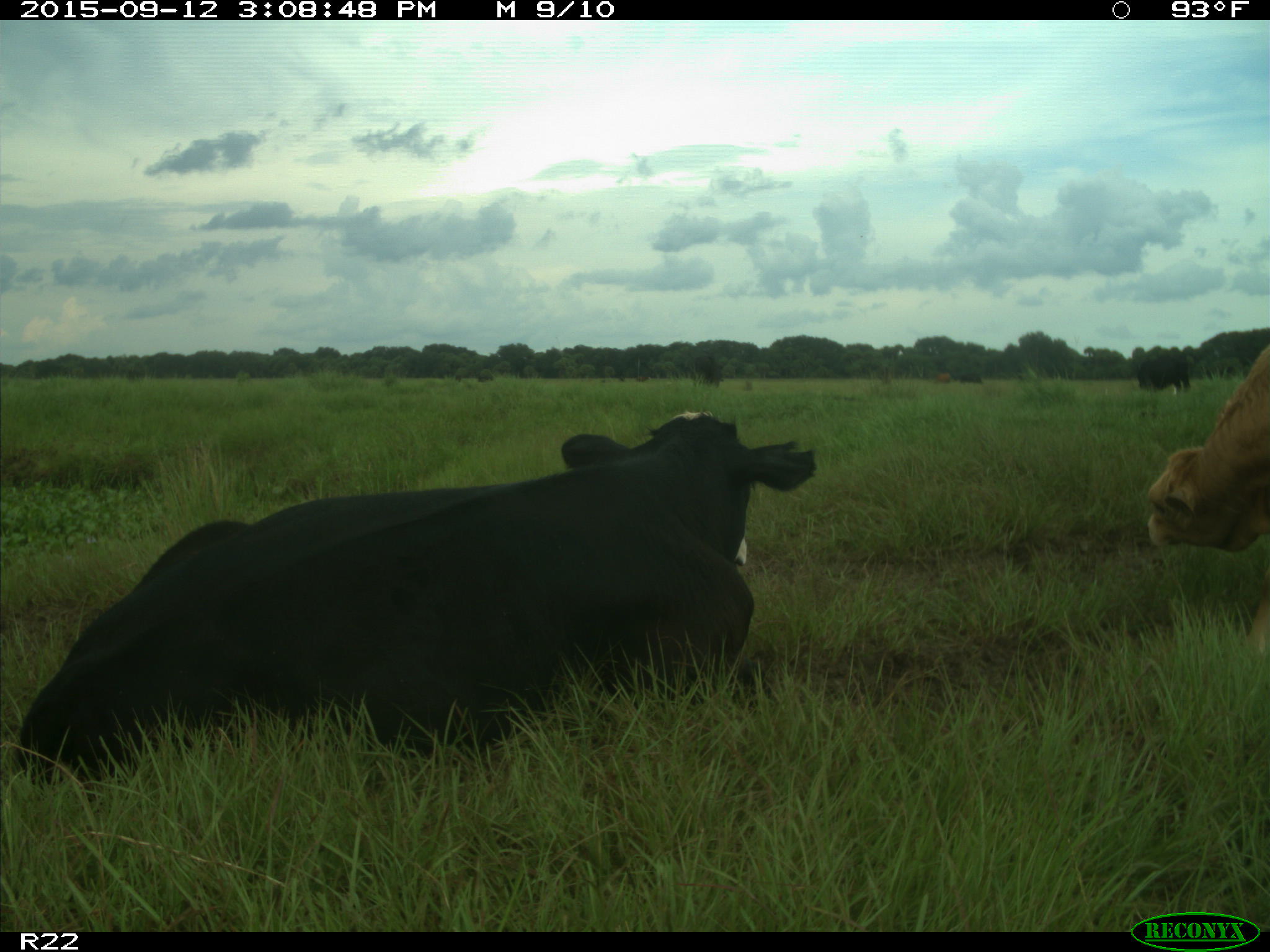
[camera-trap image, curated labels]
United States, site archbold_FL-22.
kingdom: Animalia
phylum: Chordata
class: Mammalia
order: Artiodactyla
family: Bovidae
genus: Bos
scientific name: Bos taurus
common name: domestic cow